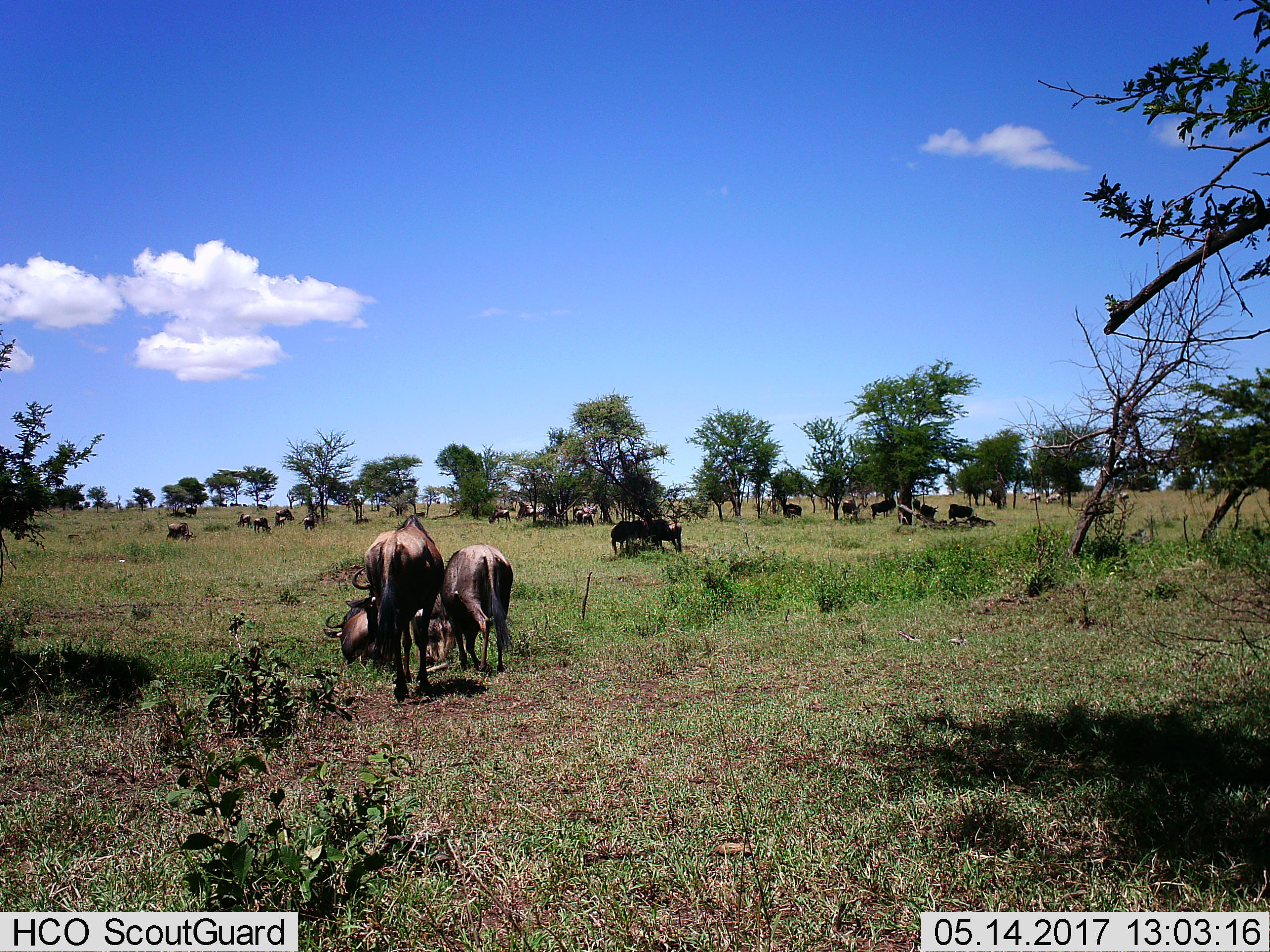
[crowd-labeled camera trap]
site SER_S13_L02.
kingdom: Animalia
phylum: Chordata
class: Mammalia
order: Artiodactyla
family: Bovidae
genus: Connochaetes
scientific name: Connochaetes taurinus taurinus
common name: blue wildebeest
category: wildebeestblue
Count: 11-50.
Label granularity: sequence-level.